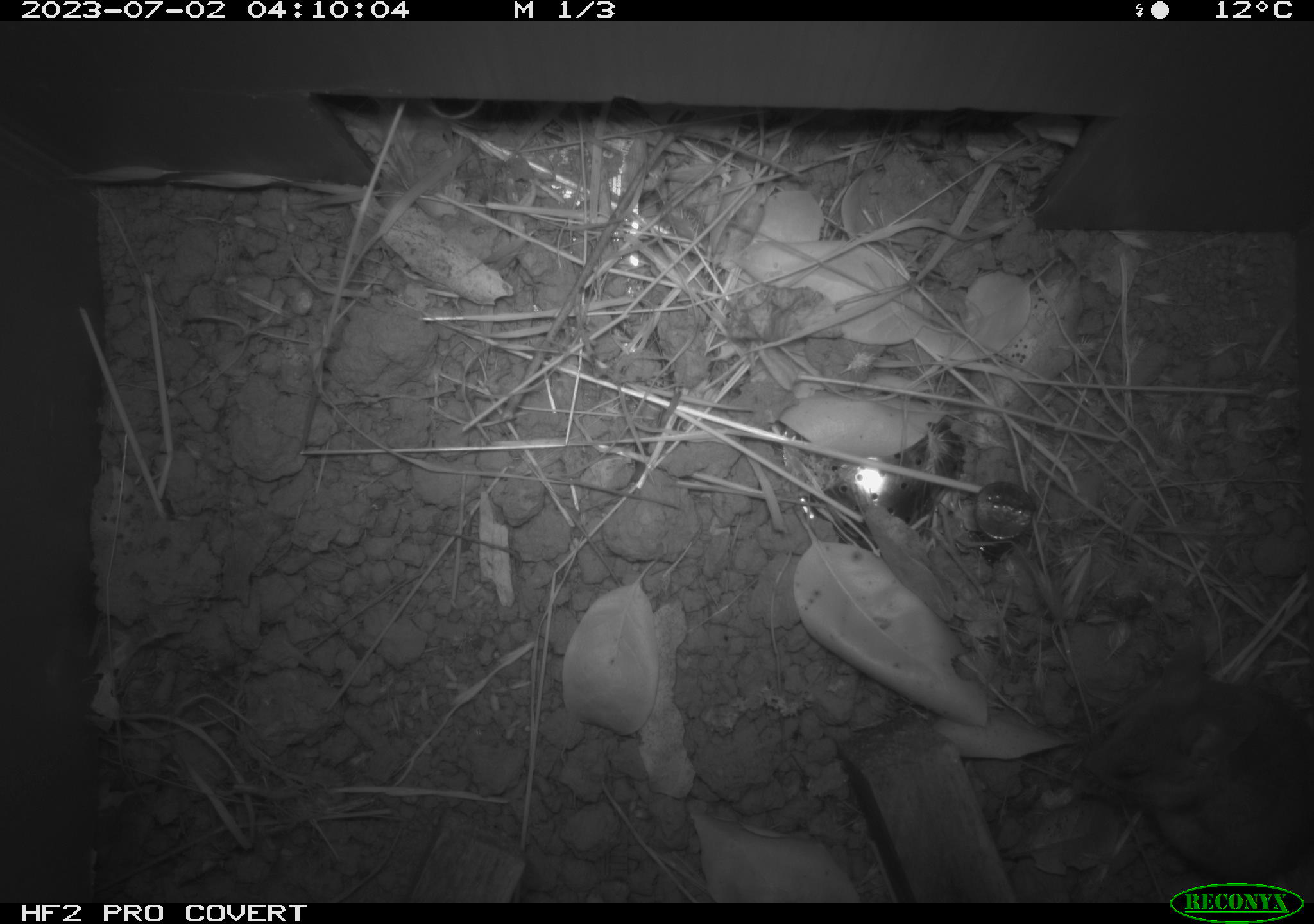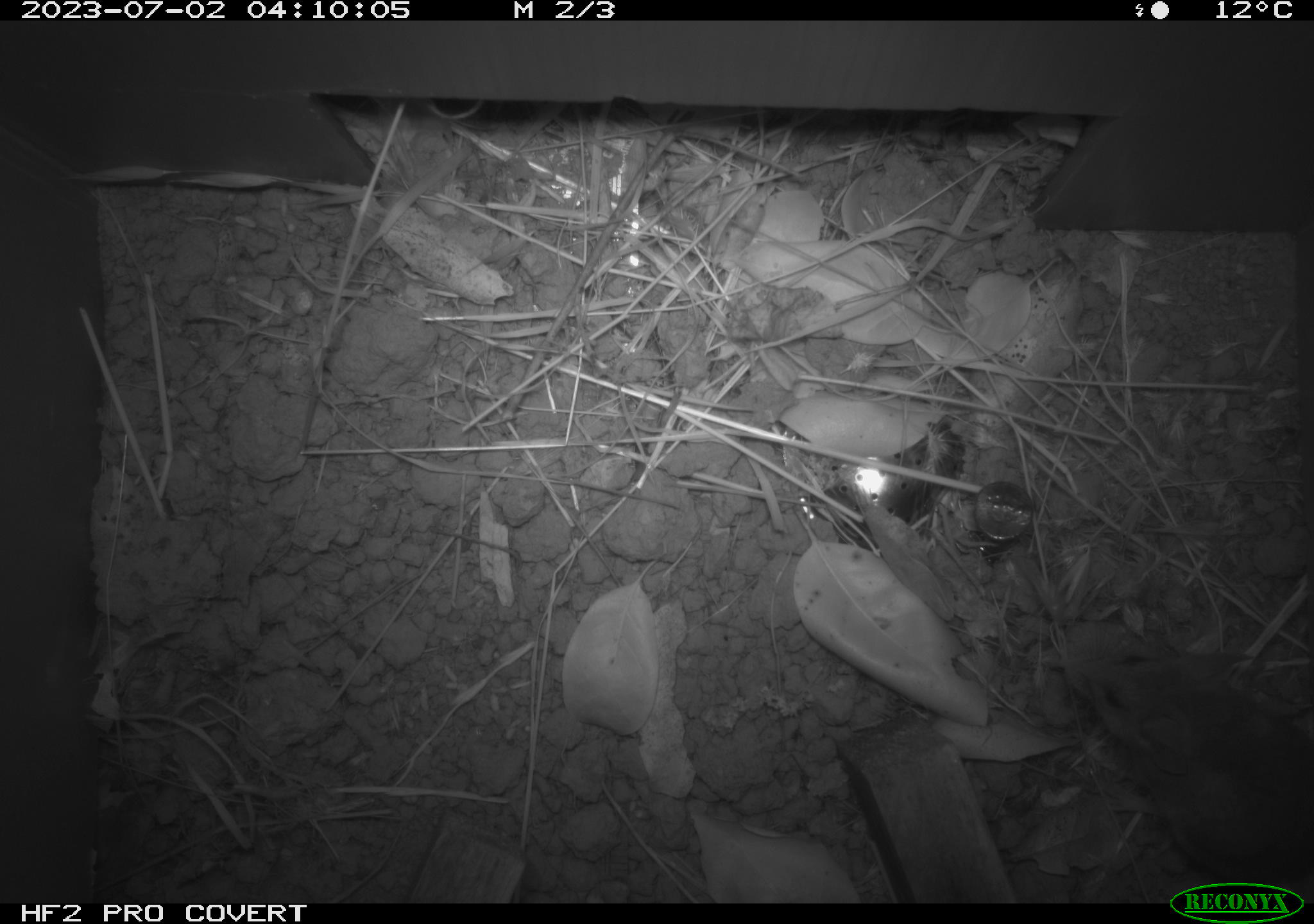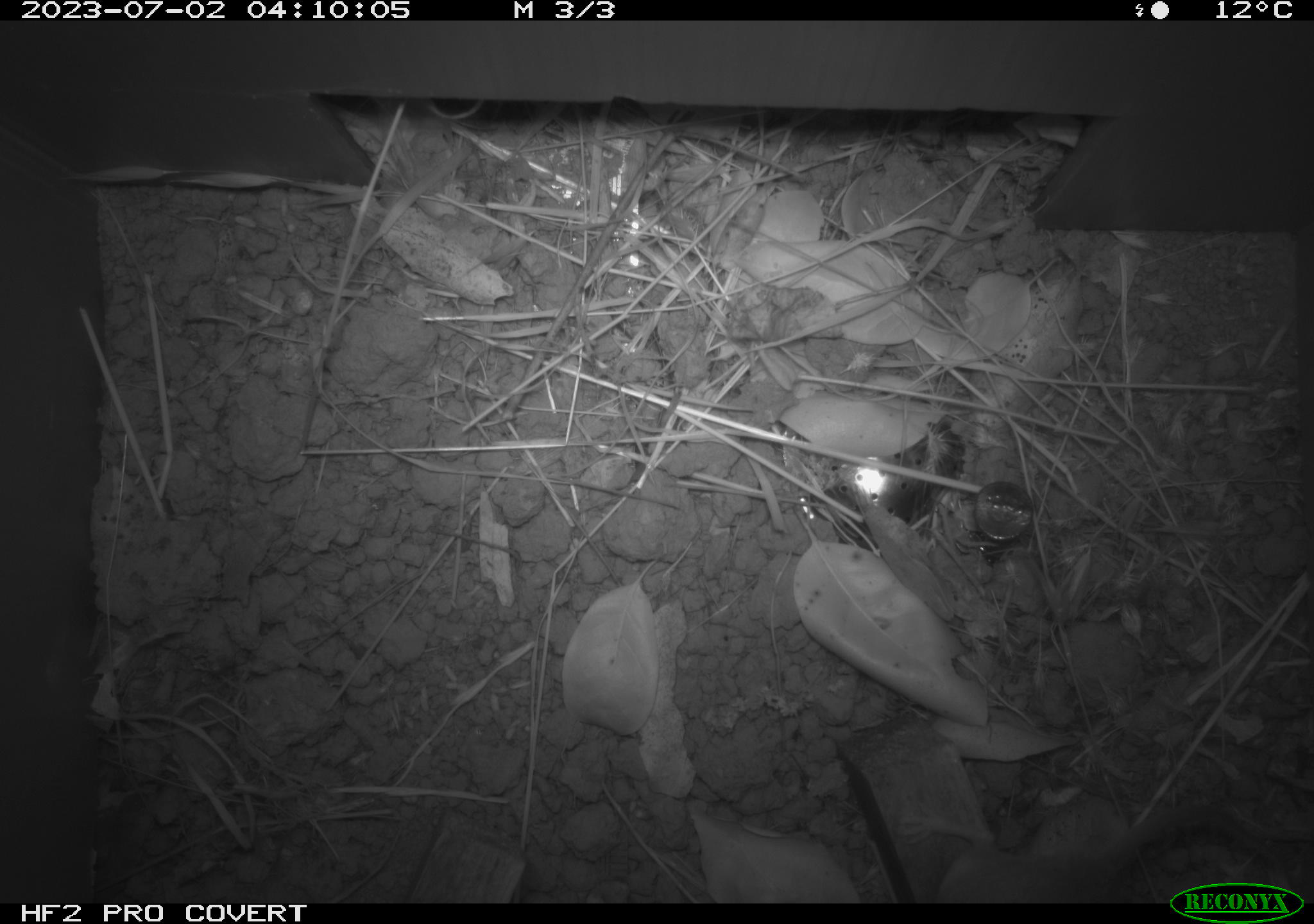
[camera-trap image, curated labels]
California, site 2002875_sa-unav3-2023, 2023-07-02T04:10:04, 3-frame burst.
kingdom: Animalia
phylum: Chordata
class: Mammalia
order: Rodentia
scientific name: Rodentia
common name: mouse species